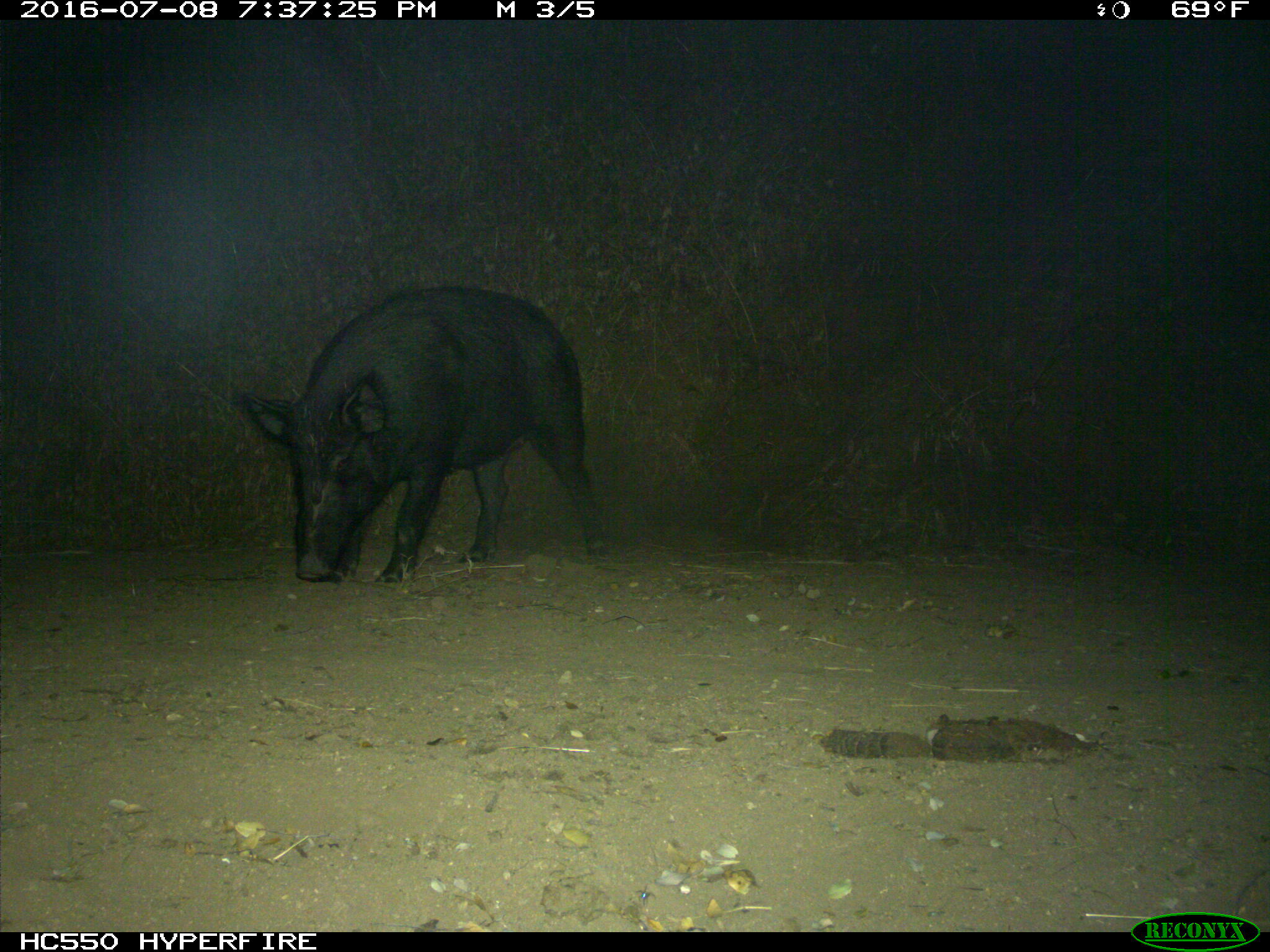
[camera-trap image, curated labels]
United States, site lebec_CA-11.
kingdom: Animalia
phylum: Chordata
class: Mammalia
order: Artiodactyla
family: Suidae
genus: Sus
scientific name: Sus scrofa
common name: wild boar